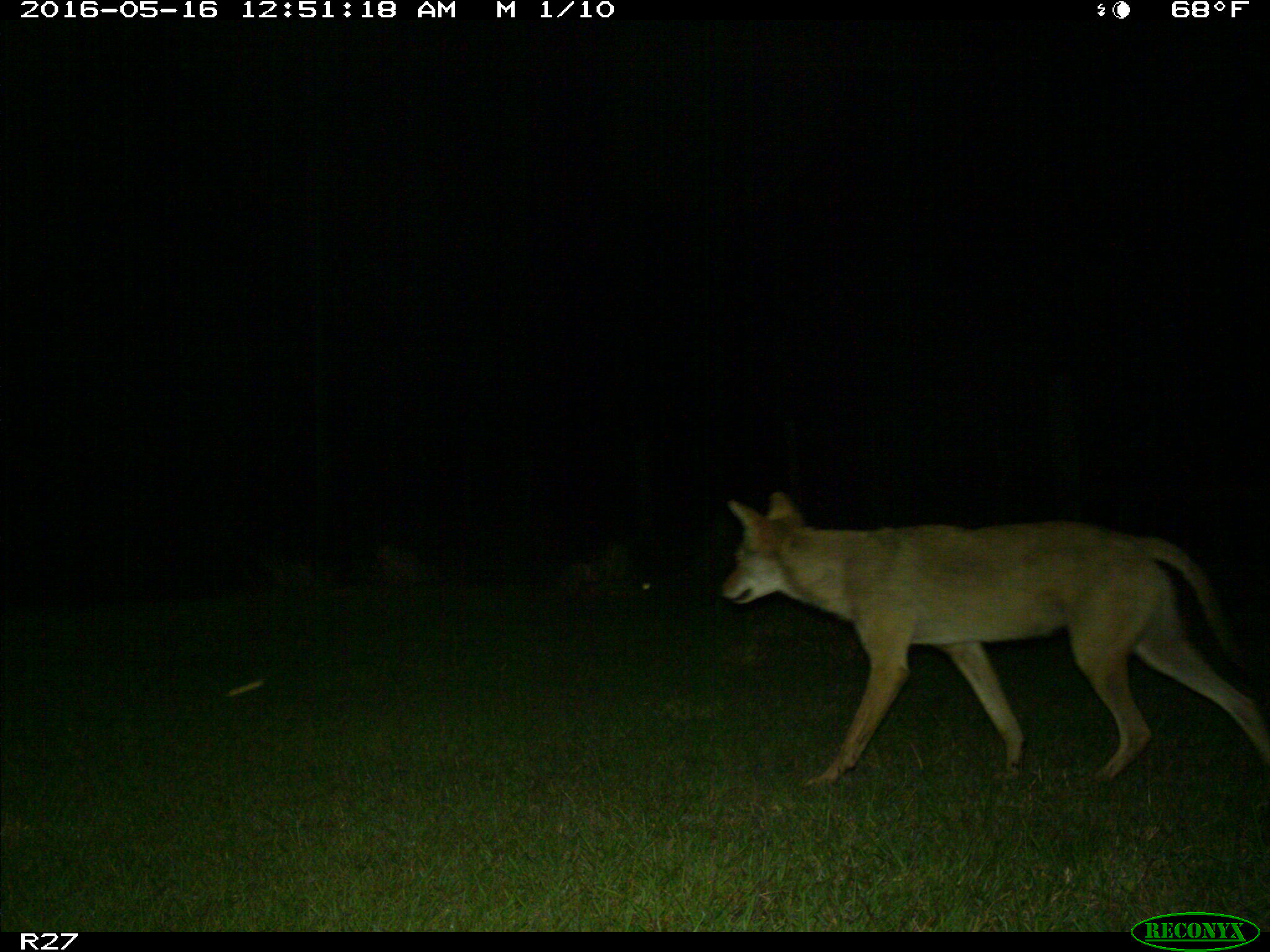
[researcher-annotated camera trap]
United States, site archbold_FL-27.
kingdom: Animalia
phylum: Chordata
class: Mammalia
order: Carnivora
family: Canidae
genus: Canis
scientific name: Canis latrans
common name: coyote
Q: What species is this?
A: Canis latrans (coyote).